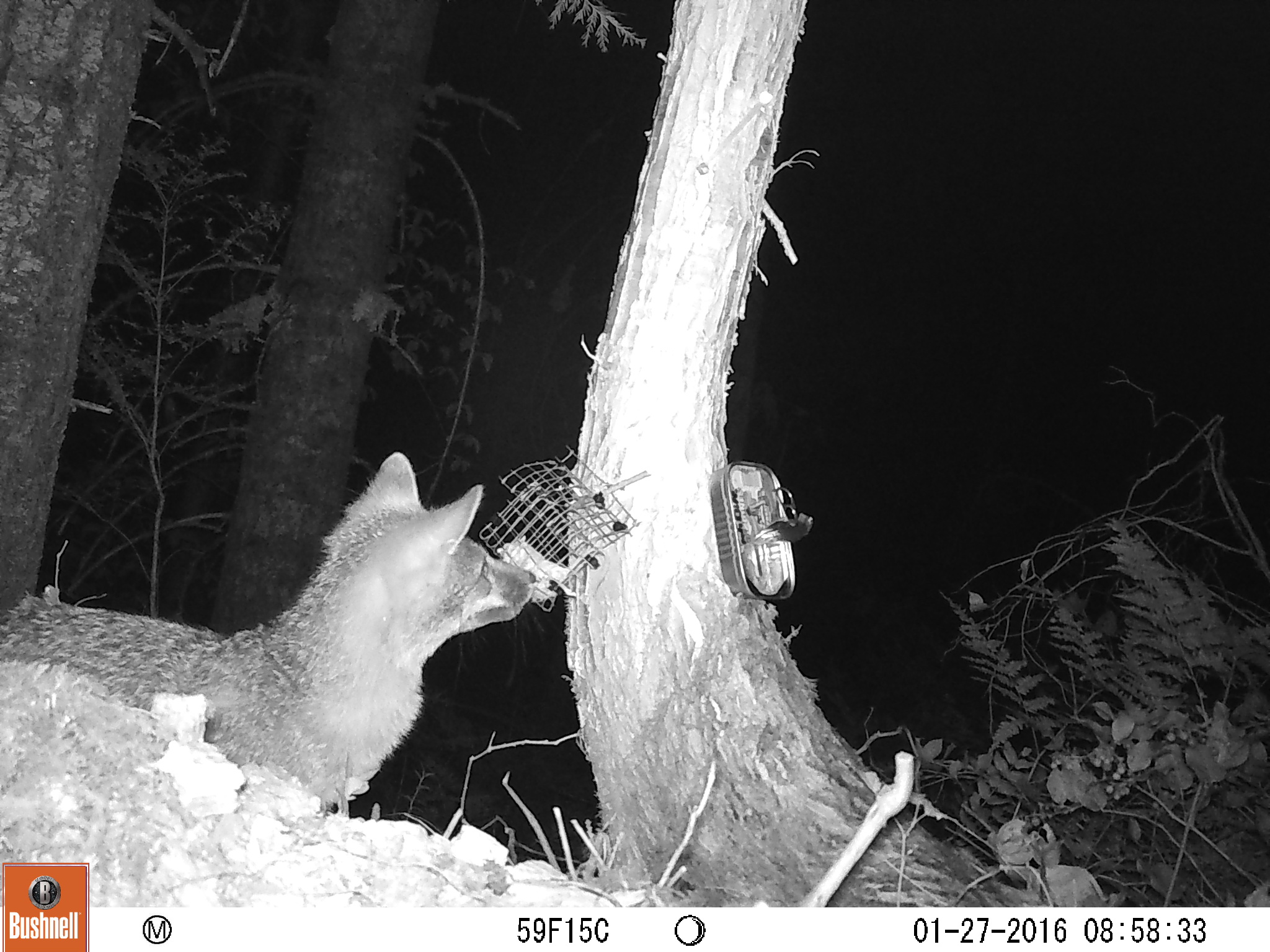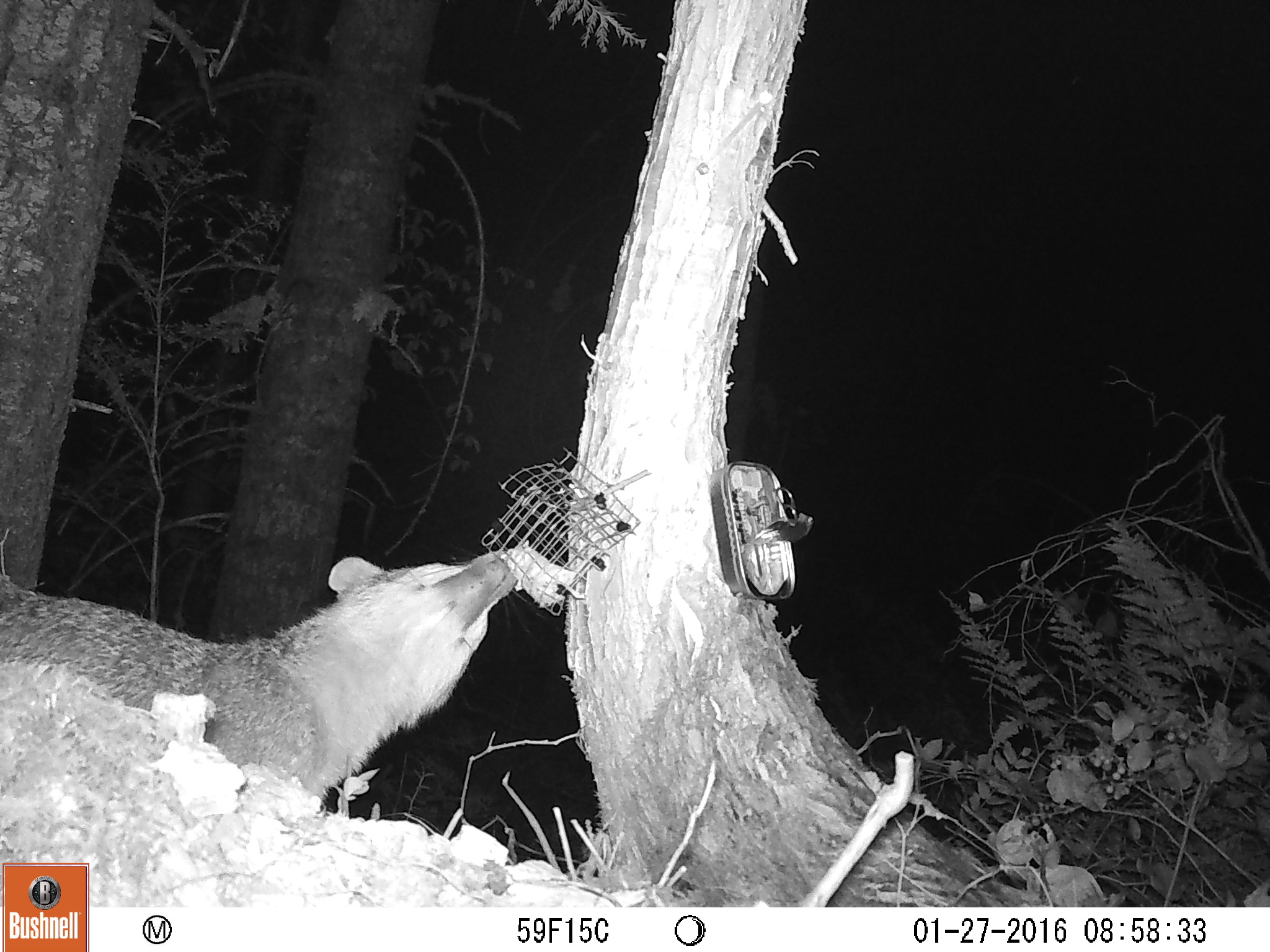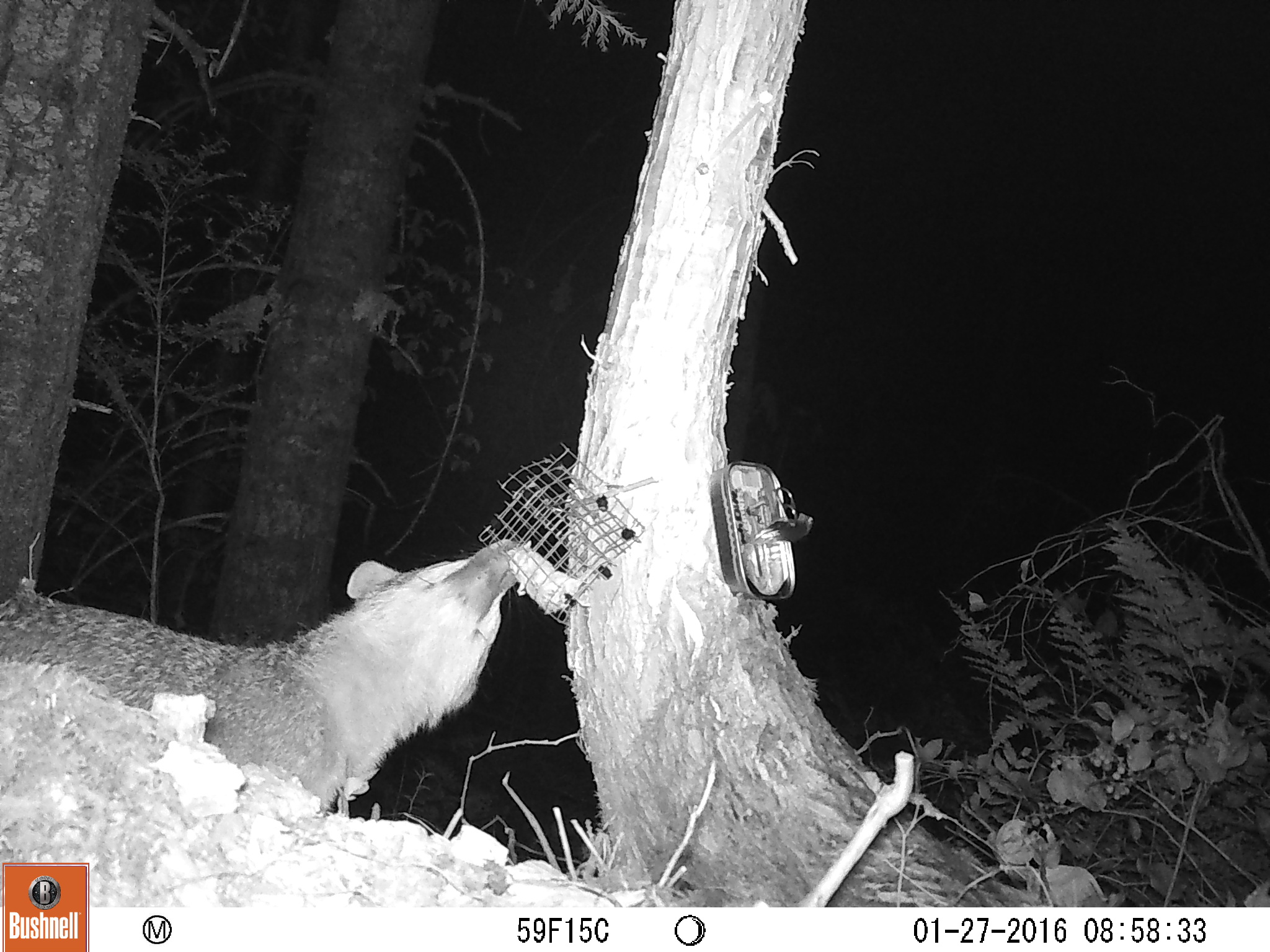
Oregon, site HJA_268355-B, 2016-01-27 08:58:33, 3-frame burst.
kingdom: Animalia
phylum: Chordata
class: Mammalia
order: Carnivora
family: Canidae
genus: Urocyon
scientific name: Urocyon cinereoargenteus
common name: gray fox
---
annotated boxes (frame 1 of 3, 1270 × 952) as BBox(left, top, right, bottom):
gray fox: BBox(2, 425, 554, 828)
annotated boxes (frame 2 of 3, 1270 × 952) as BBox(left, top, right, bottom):
gray fox: BBox(0, 496, 568, 831)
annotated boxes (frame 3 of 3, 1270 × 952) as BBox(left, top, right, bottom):
gray fox: BBox(2, 500, 541, 835)